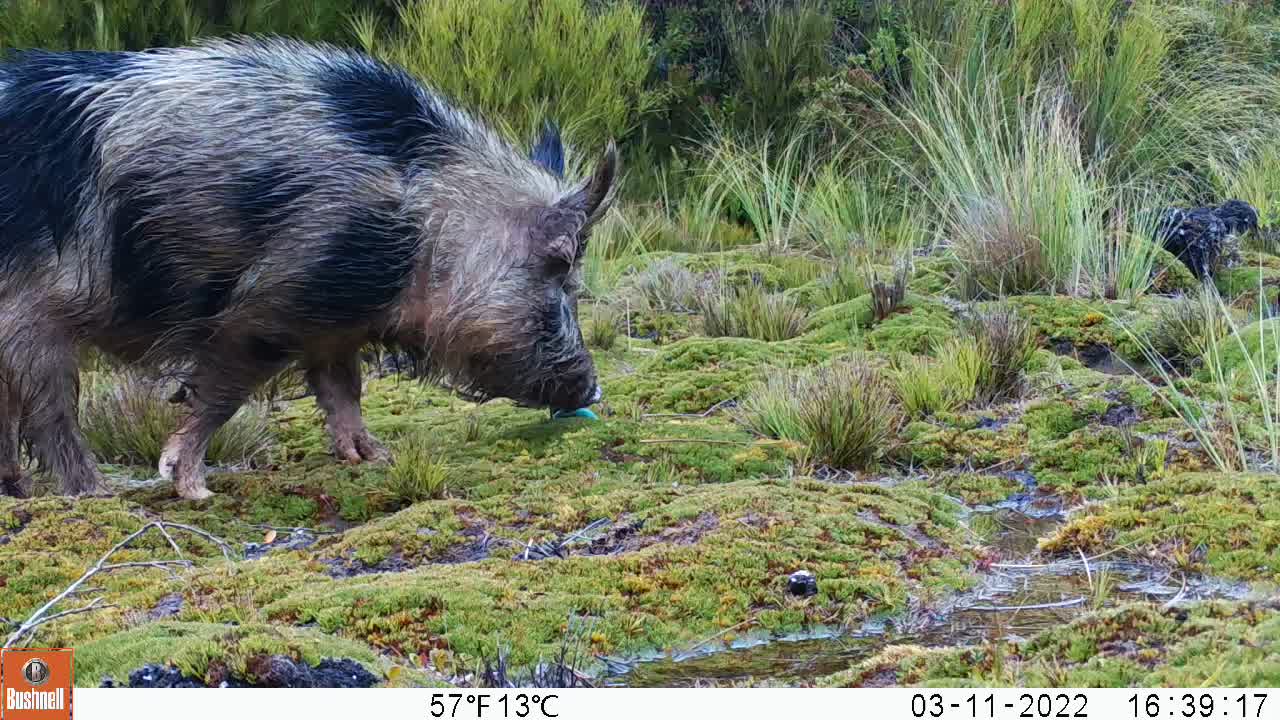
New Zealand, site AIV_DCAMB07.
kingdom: Animalia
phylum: Chordata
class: Mammalia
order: Artiodactyla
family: Suidae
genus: Sus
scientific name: Sus scrofa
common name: pig